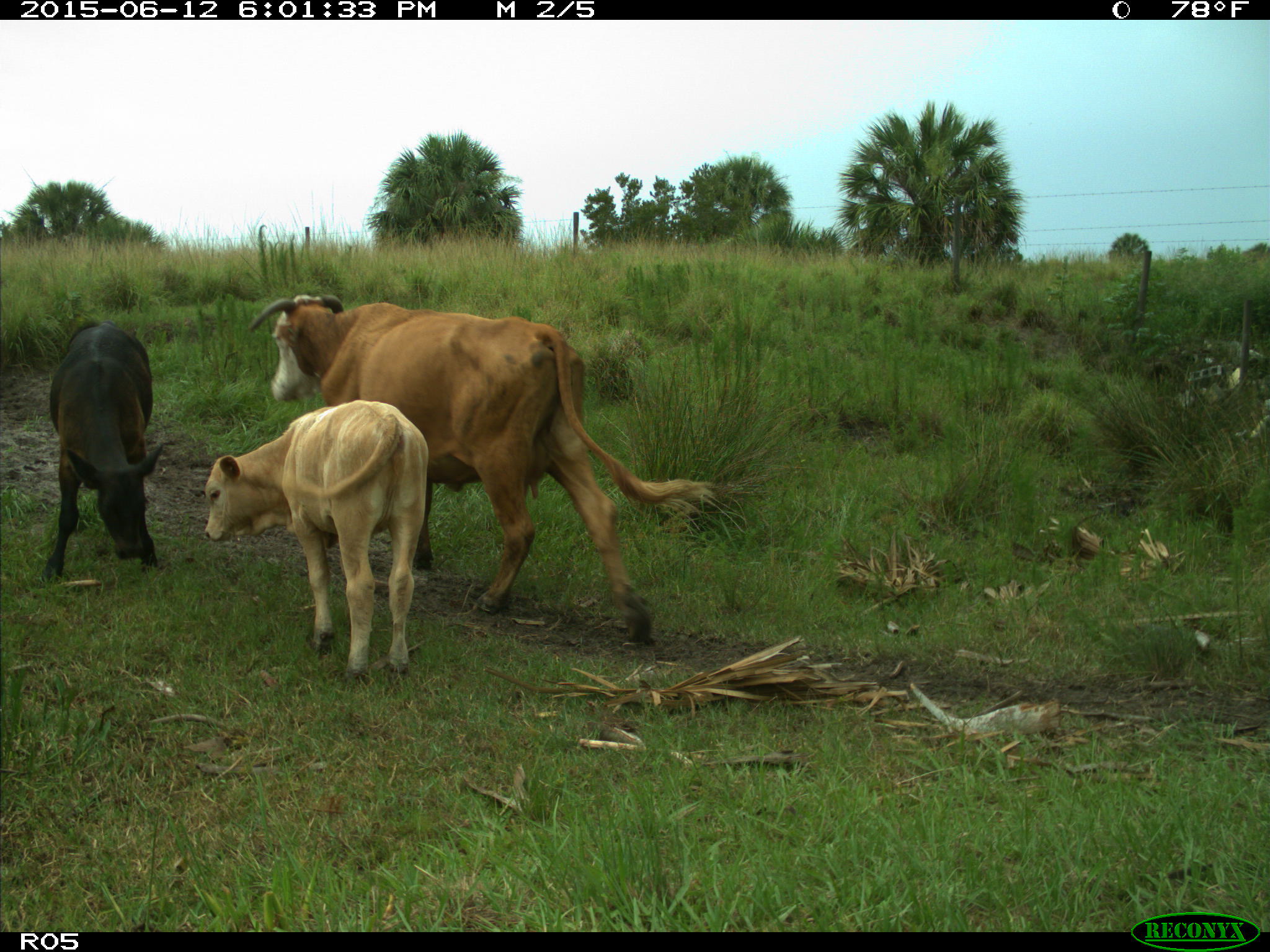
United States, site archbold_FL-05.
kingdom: Animalia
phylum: Chordata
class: Mammalia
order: Artiodactyla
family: Bovidae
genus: Bos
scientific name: Bos taurus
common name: domestic cow